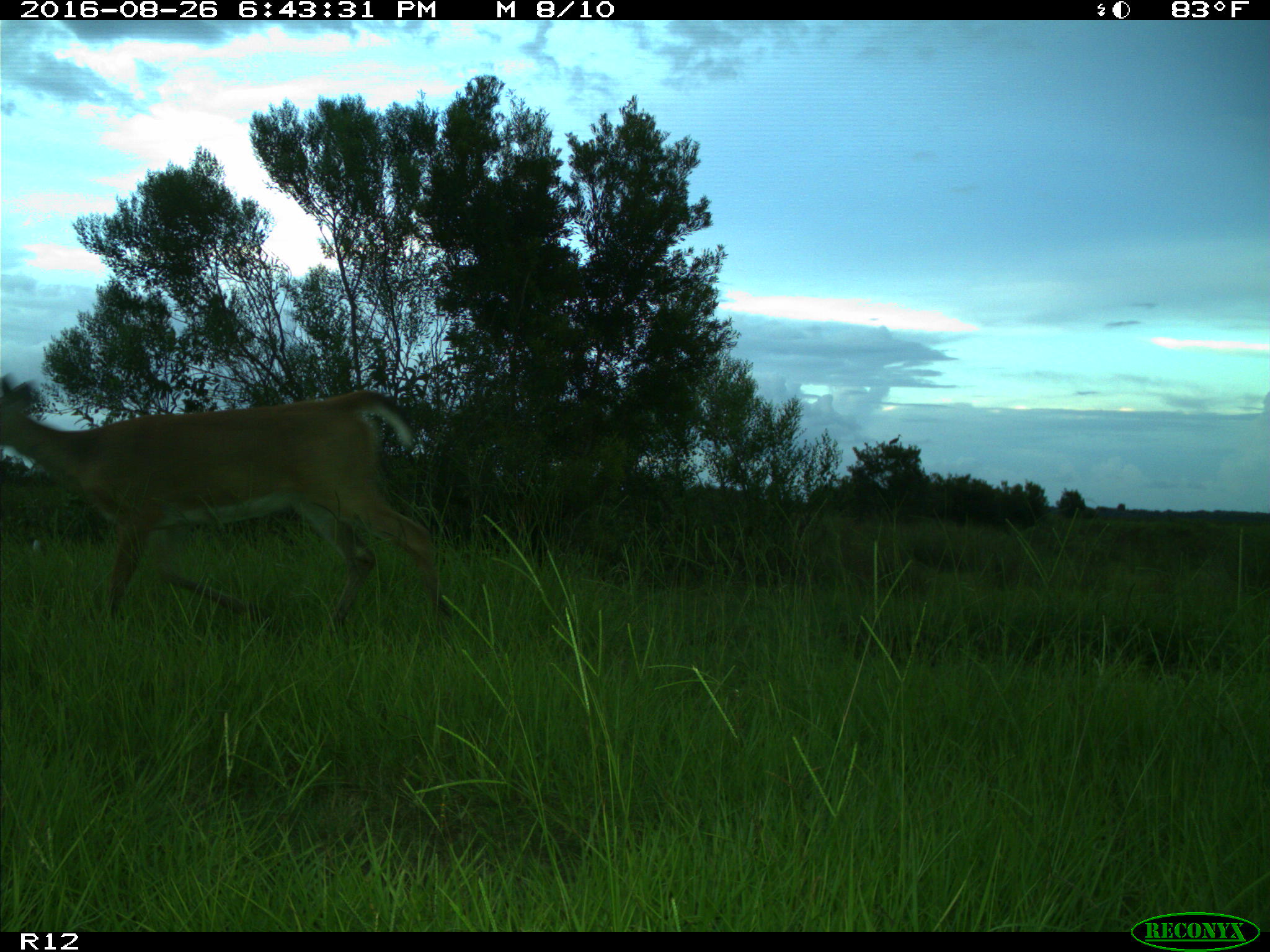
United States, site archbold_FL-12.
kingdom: Animalia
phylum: Chordata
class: Mammalia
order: Artiodactyla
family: Cervidae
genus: Odocoileus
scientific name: Odocoileus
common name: deer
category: unidentified deer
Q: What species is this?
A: Unidentified deer (deer) (Odocoileus).